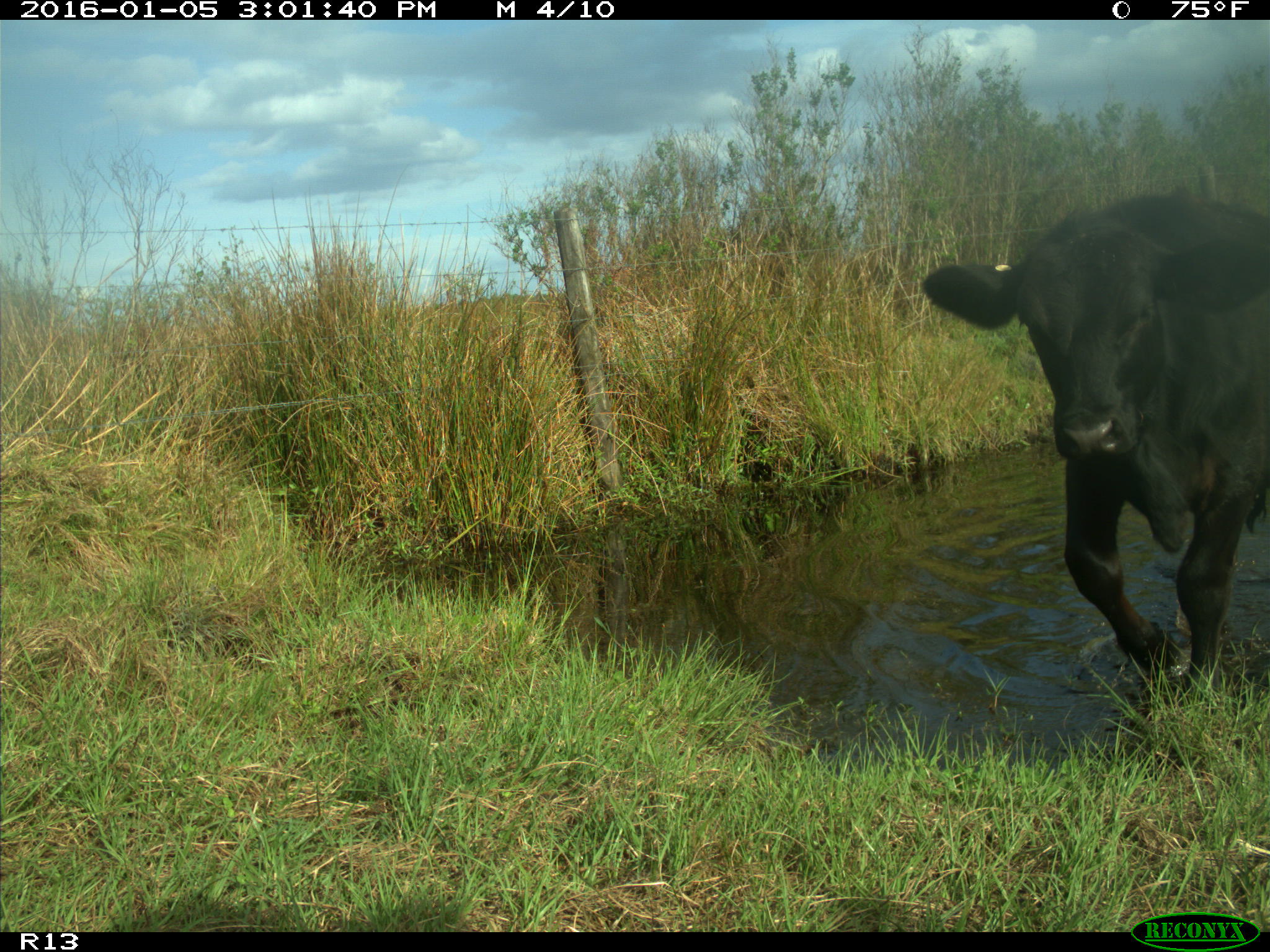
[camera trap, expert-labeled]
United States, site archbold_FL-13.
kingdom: Animalia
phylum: Chordata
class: Mammalia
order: Artiodactyla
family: Bovidae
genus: Bos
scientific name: Bos taurus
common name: domestic cow